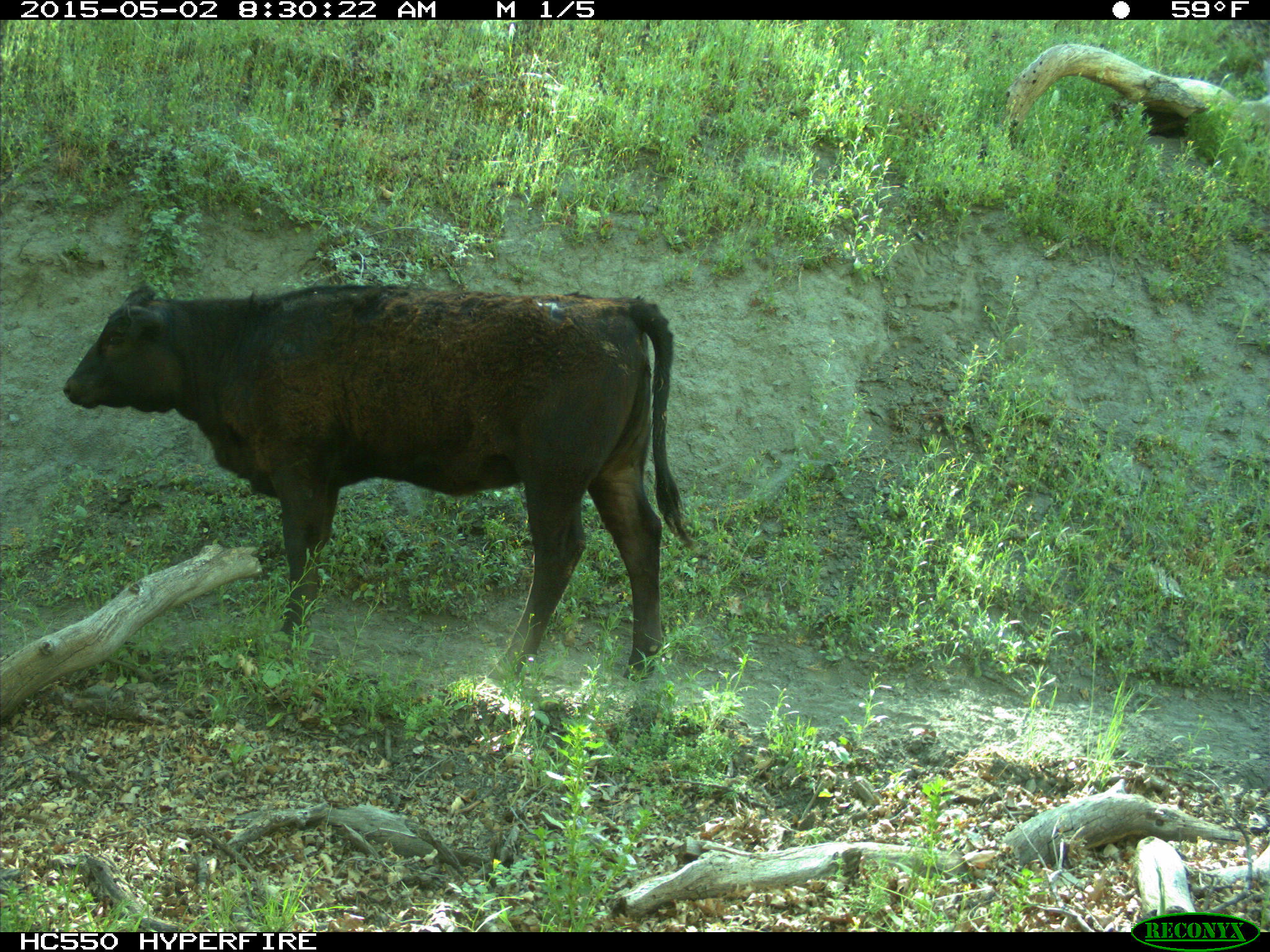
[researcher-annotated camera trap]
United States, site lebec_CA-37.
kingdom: Animalia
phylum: Chordata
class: Mammalia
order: Artiodactyla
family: Bovidae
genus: Bos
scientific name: Bos taurus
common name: domestic cow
Bos taurus (domestic cow).